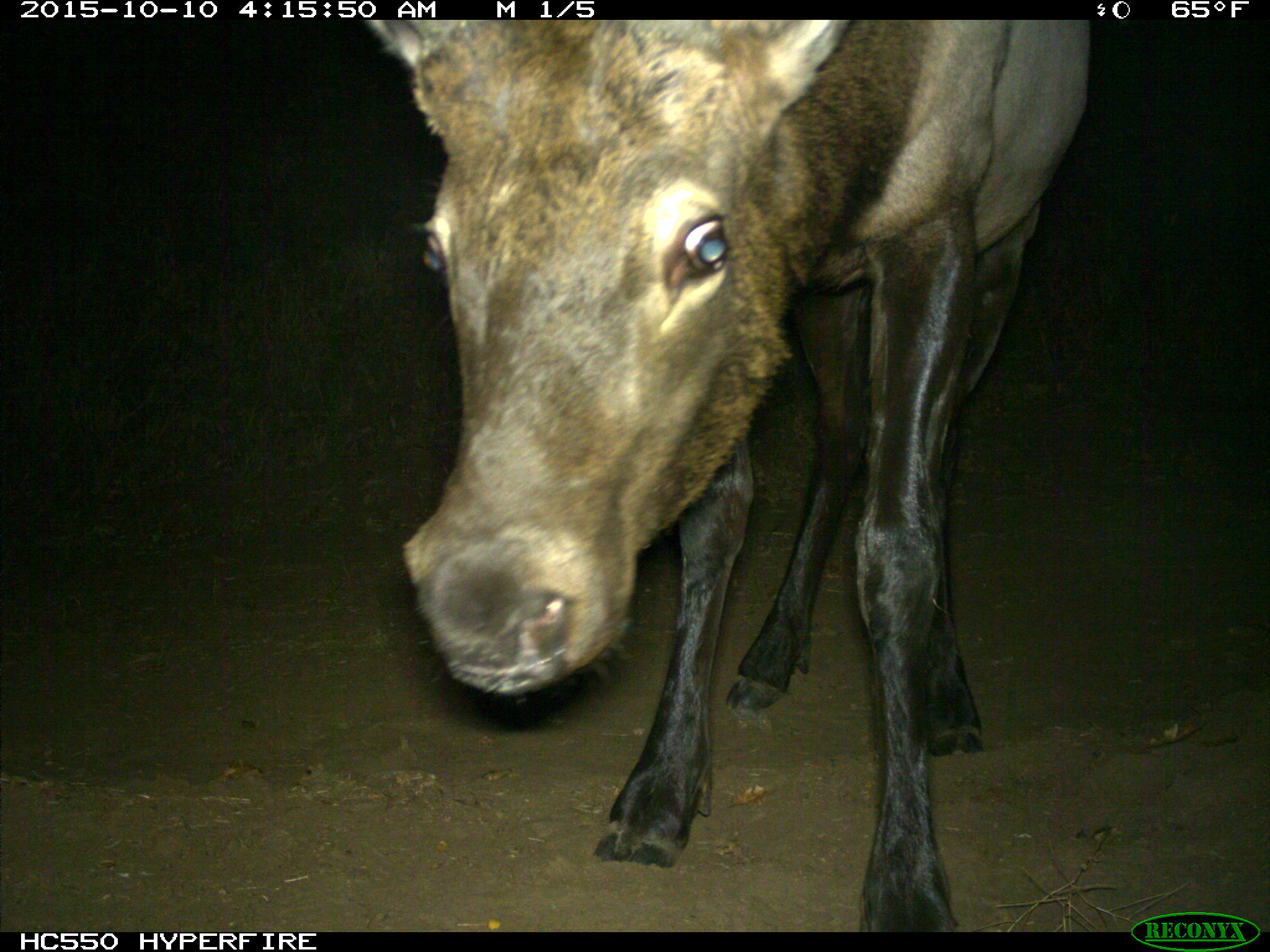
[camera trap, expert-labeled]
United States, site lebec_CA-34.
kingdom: Animalia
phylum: Chordata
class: Mammalia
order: Artiodactyla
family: Cervidae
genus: Cervus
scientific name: Cervus canadensis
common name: elk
Cervus canadensis (elk).